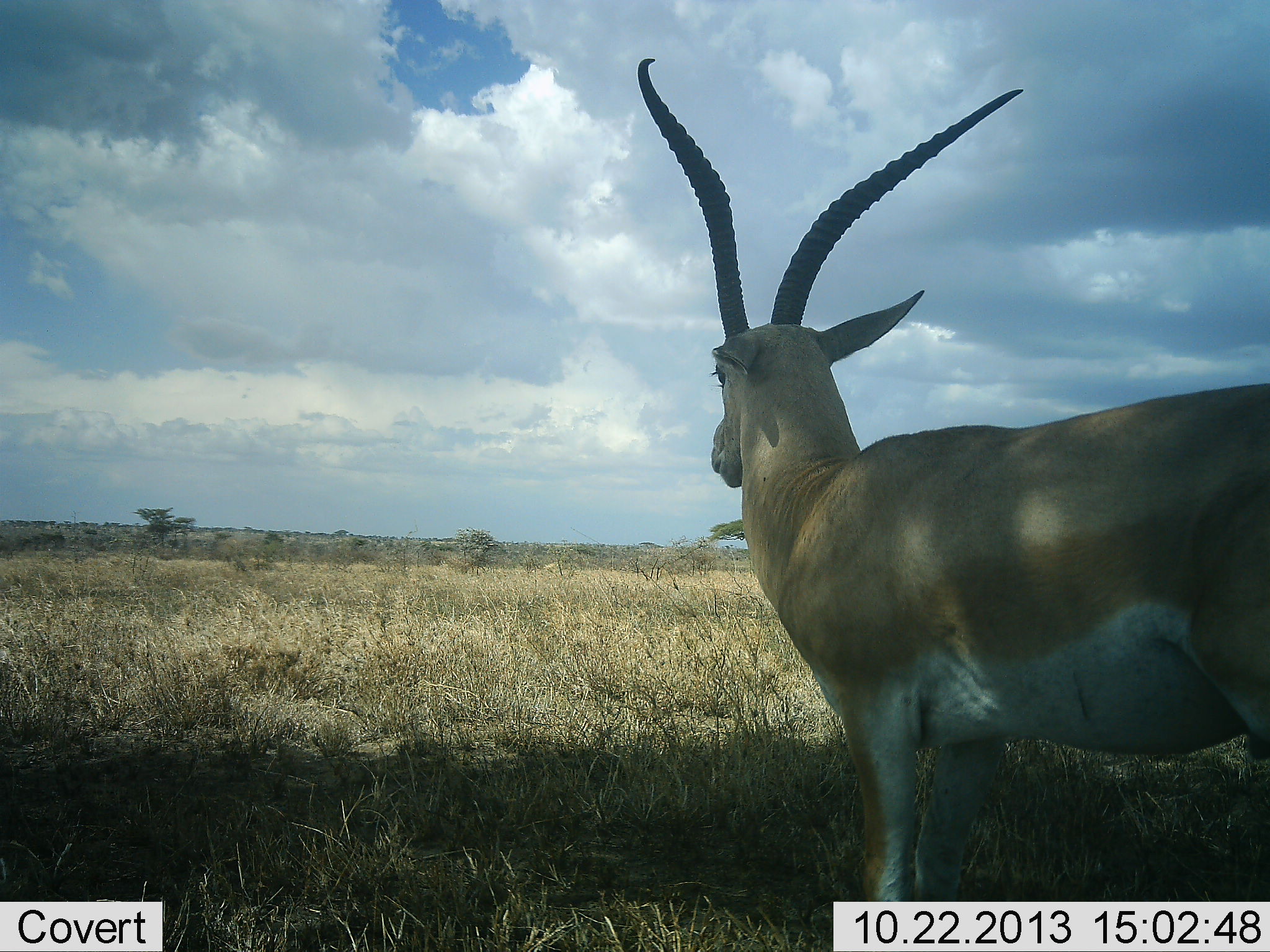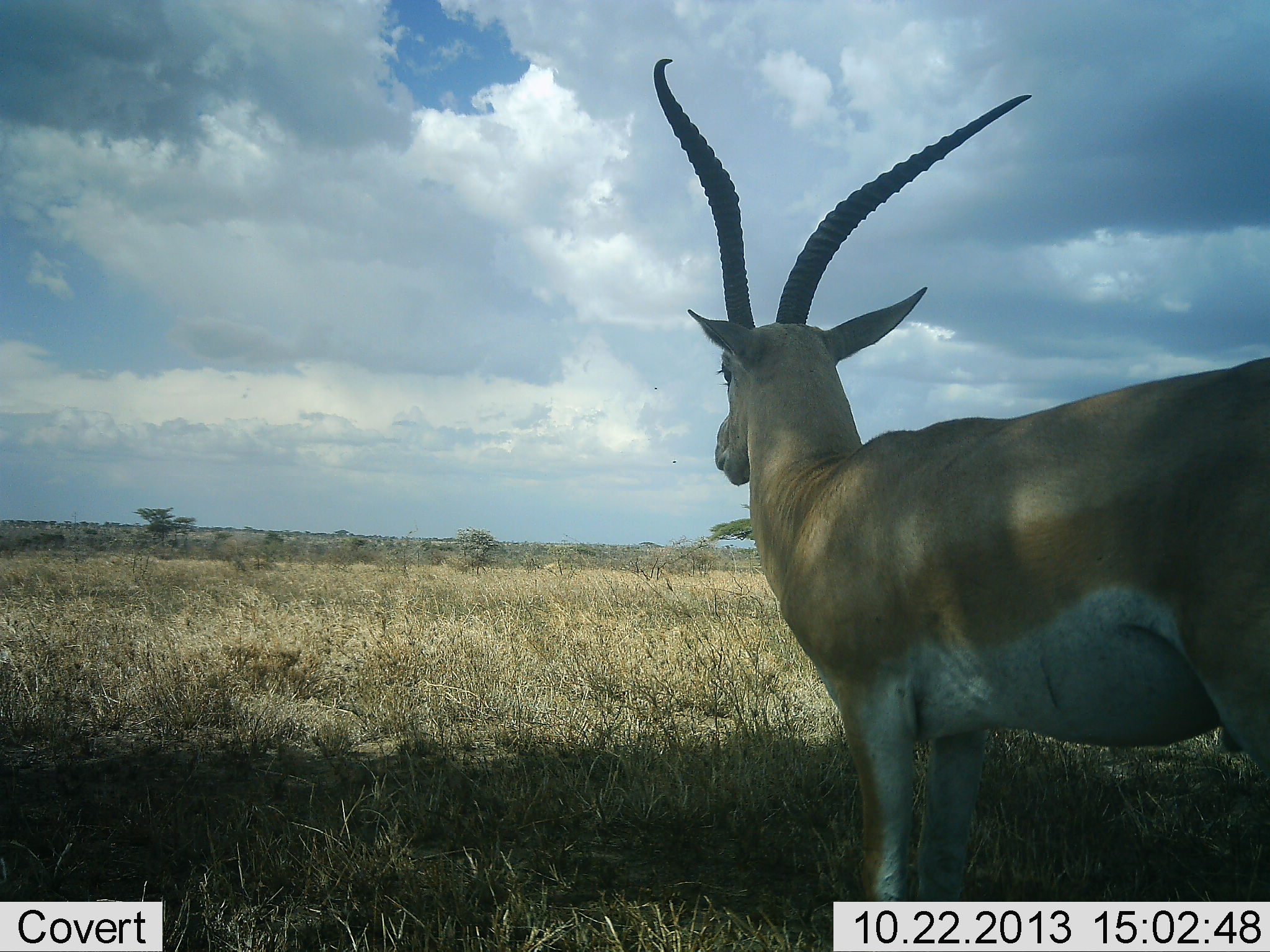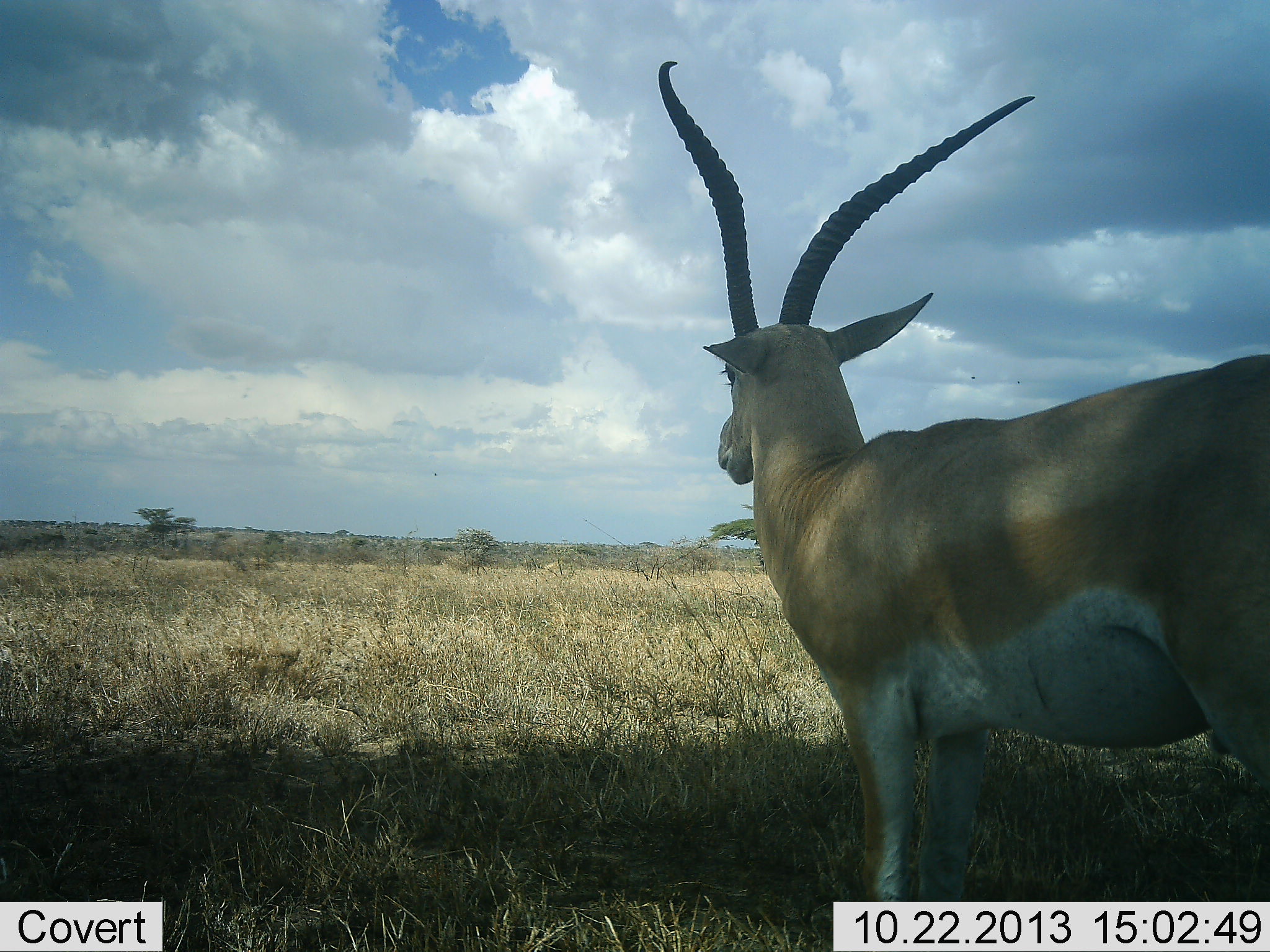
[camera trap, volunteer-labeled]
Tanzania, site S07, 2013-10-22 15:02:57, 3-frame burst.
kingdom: Animalia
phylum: Chordata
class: Mammalia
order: Artiodactyla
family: Bovidae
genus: Nanger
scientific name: Nanger granti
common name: grant's gazelle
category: gazellegrants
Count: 1.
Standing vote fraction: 95%.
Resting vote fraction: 5%.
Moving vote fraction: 0%.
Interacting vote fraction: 0%.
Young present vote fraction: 0%.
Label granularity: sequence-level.